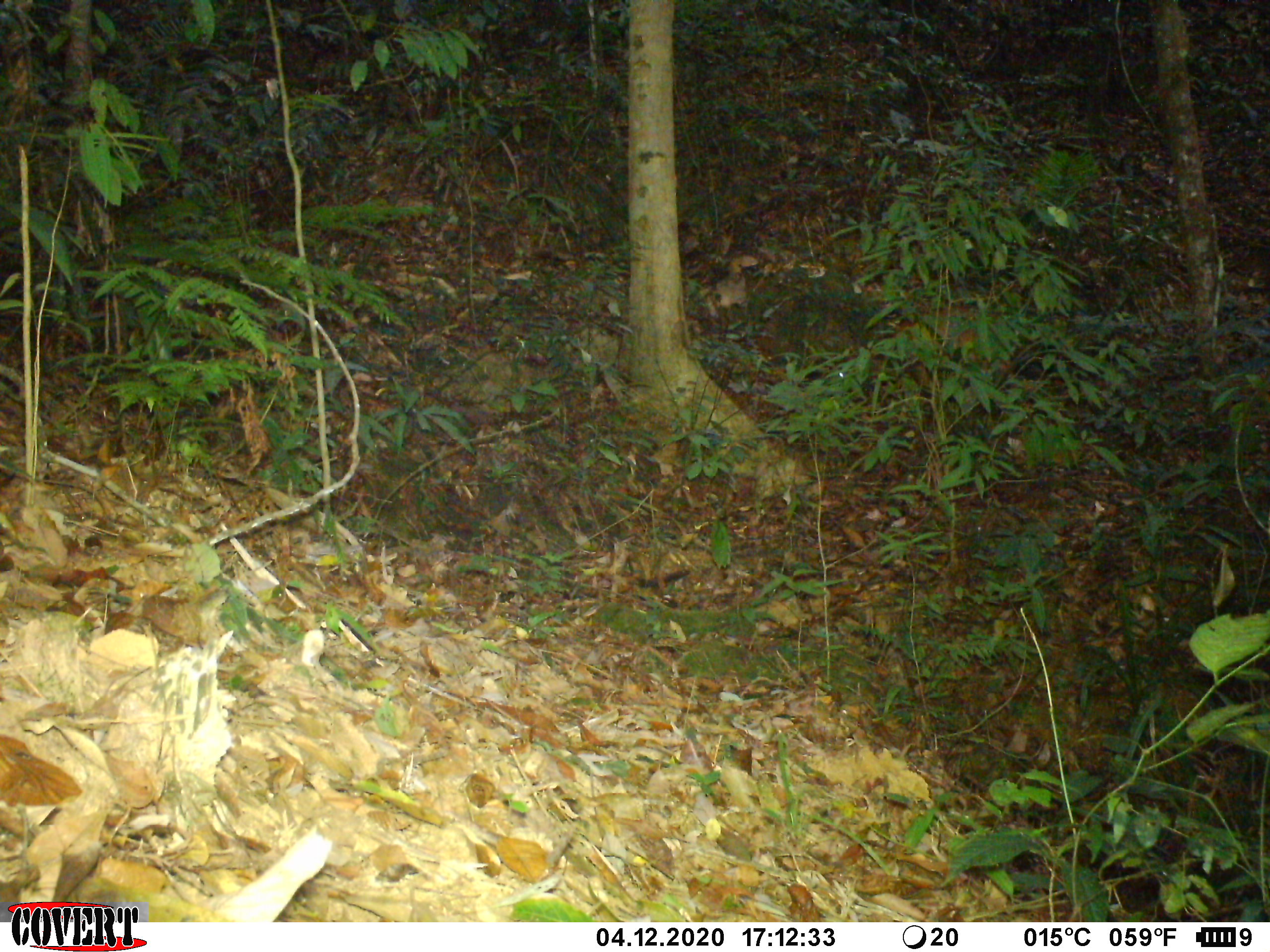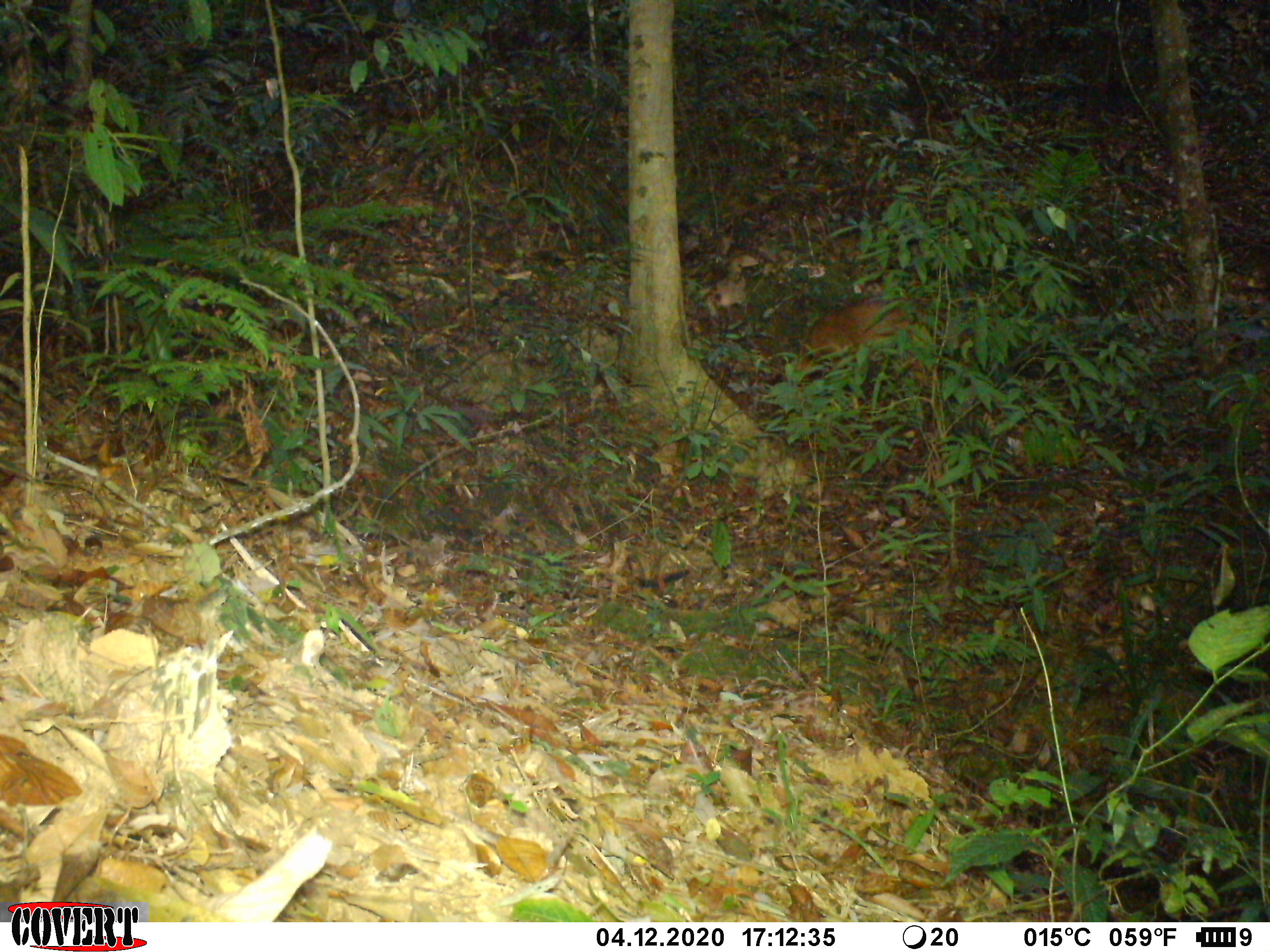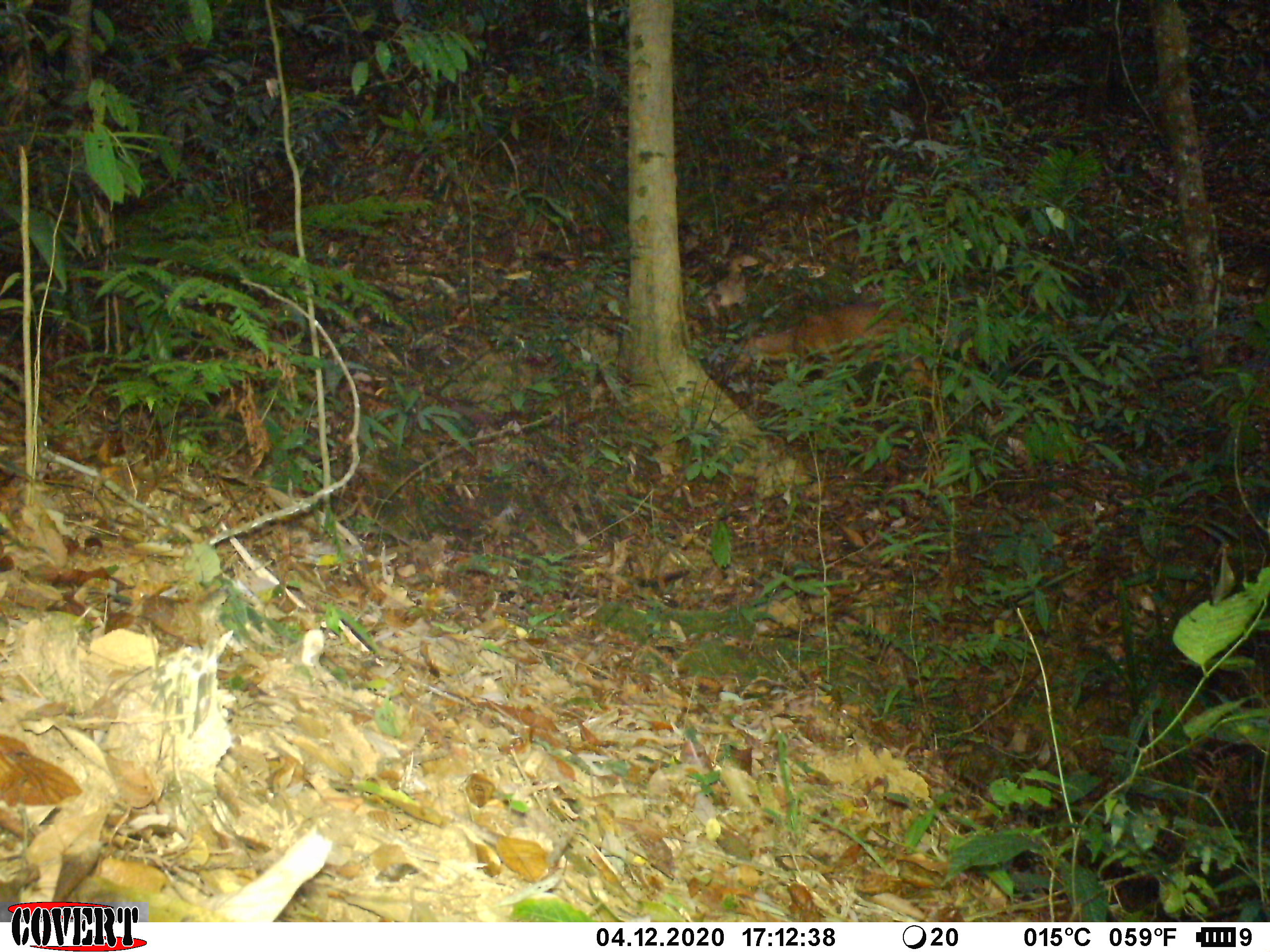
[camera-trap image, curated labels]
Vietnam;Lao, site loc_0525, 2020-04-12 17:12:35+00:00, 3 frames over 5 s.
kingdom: Animalia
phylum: Chordata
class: Mammalia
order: Artiodactyla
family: Cervidae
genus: Muntiacus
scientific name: Muntiacus vuquangensis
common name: large-antlered muntjac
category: large antlered muntjac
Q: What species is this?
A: Large antlered muntjac (large-antlered muntjac) (Muntiacus vuquangensis).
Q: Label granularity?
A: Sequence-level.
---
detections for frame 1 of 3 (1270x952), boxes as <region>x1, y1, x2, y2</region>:
large antlered muntjac: <region>892, 305, 1011, 385</region>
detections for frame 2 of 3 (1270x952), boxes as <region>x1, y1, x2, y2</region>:
large antlered muntjac: <region>795, 279, 933, 388</region>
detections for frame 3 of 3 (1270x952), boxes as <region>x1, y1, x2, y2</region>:
large antlered muntjac: <region>728, 298, 929, 411</region>